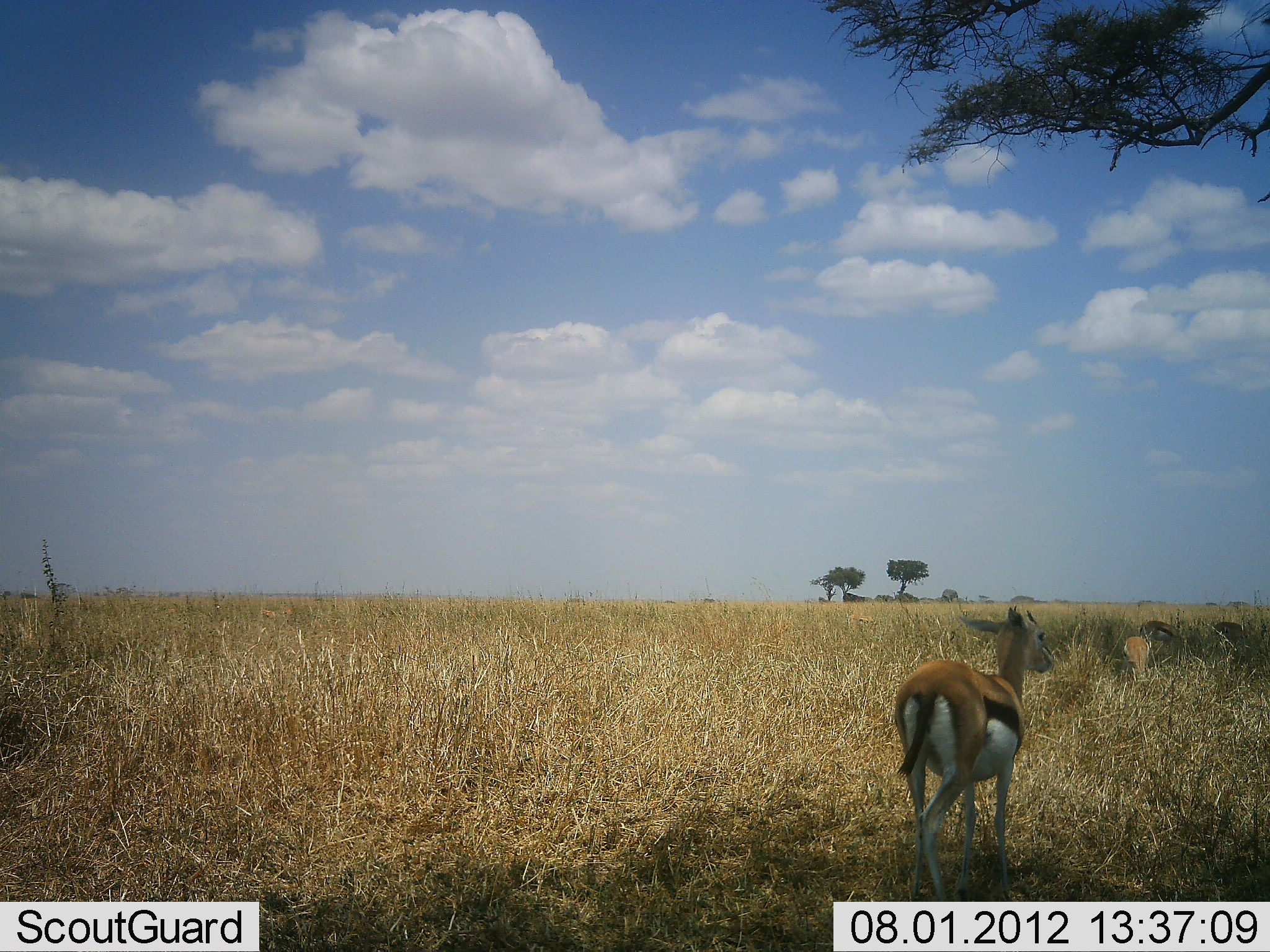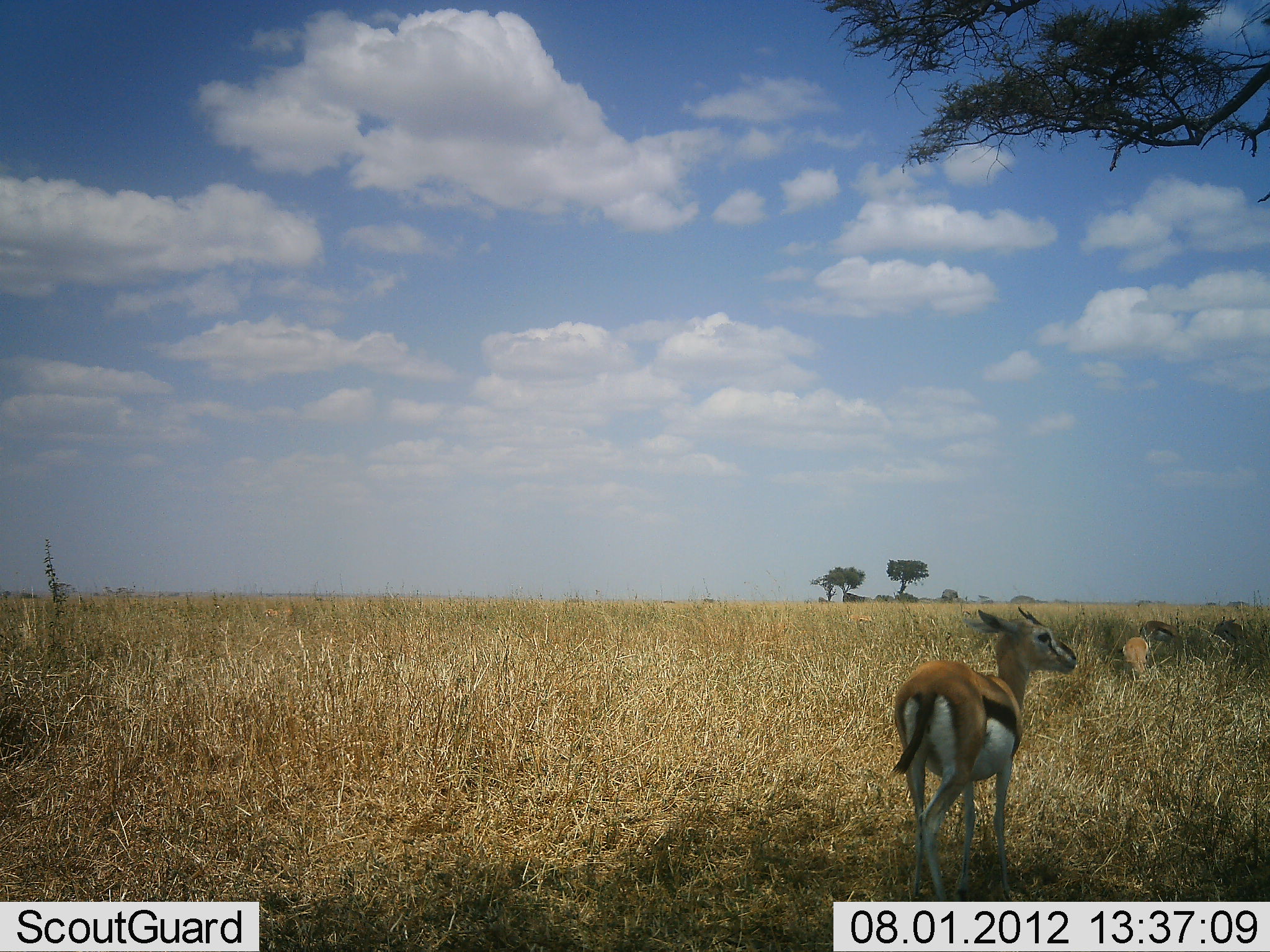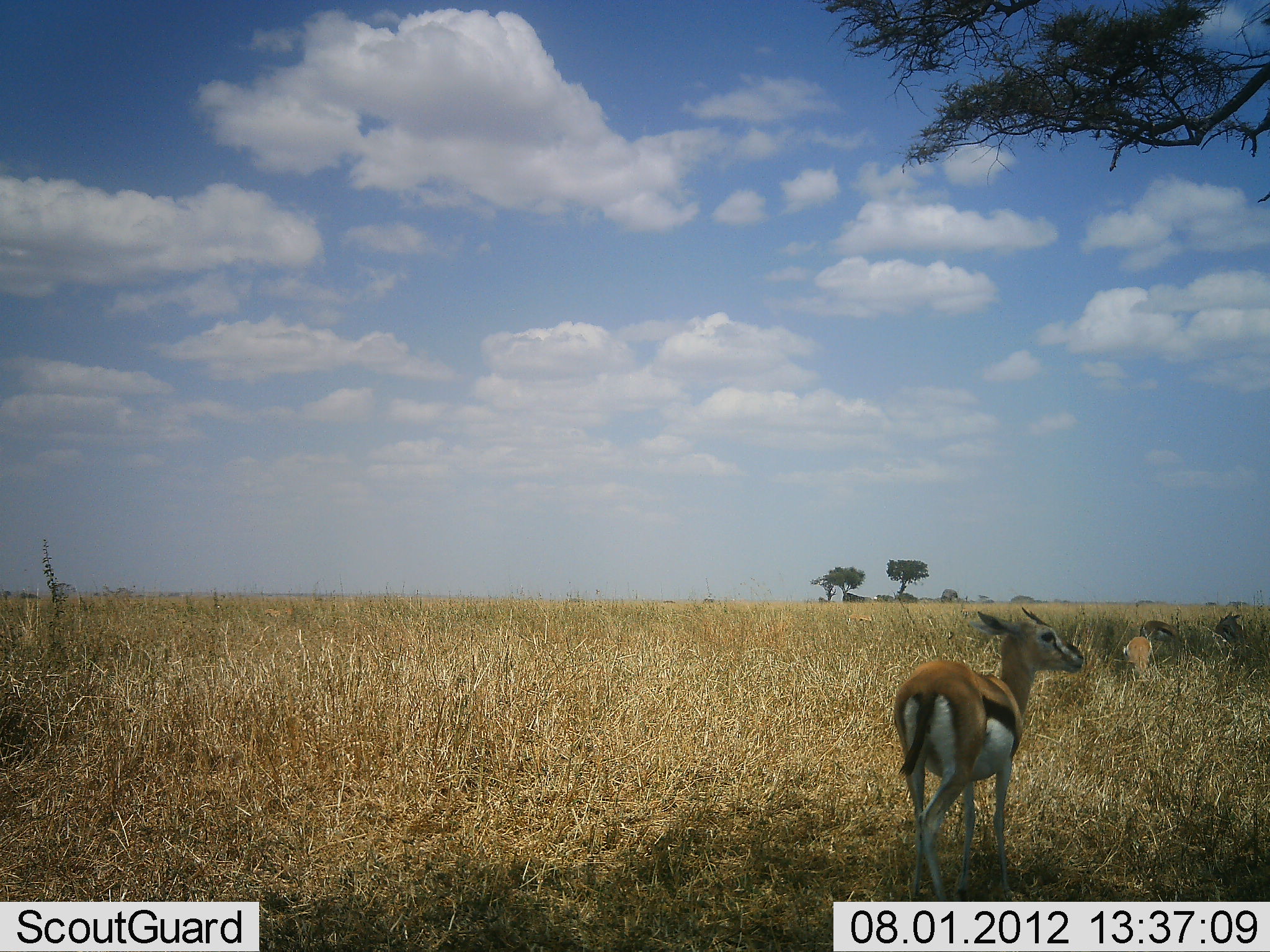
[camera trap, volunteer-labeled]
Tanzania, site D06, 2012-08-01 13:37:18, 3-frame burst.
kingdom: Animalia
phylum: Chordata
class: Mammalia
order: Artiodactyla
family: Bovidae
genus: Eudorcas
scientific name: Eudorcas thomsonii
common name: thomson's gazelle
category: gazellethomsons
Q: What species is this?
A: Gazellethomsons (thomson's gazelle) (Eudorcas thomsonii).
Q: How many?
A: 3.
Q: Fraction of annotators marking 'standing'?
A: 90%.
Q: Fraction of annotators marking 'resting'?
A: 0%.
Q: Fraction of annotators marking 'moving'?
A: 10%.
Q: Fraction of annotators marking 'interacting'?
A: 0%.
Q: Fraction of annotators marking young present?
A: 30%.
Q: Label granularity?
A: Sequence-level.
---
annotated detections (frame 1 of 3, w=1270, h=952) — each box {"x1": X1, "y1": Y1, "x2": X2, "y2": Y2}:
animal: {"x1": 895, "y1": 607, "x2": 1054, "y2": 902}; {"x1": 1139, "y1": 620, "x2": 1200, "y2": 656}; {"x1": 1124, "y1": 637, "x2": 1150, "y2": 679}; {"x1": 1210, "y1": 622, "x2": 1246, "y2": 648}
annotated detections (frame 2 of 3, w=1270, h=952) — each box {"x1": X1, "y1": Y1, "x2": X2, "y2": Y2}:
animal: {"x1": 889, "y1": 609, "x2": 1078, "y2": 901}; {"x1": 1138, "y1": 620, "x2": 1189, "y2": 661}; {"x1": 1214, "y1": 621, "x2": 1268, "y2": 657}; {"x1": 1120, "y1": 638, "x2": 1152, "y2": 686}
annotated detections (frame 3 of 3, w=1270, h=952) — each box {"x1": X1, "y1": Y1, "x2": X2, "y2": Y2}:
animal: {"x1": 893, "y1": 610, "x2": 1084, "y2": 902}; {"x1": 1212, "y1": 612, "x2": 1254, "y2": 657}; {"x1": 1140, "y1": 619, "x2": 1187, "y2": 655}; {"x1": 1123, "y1": 636, "x2": 1154, "y2": 681}